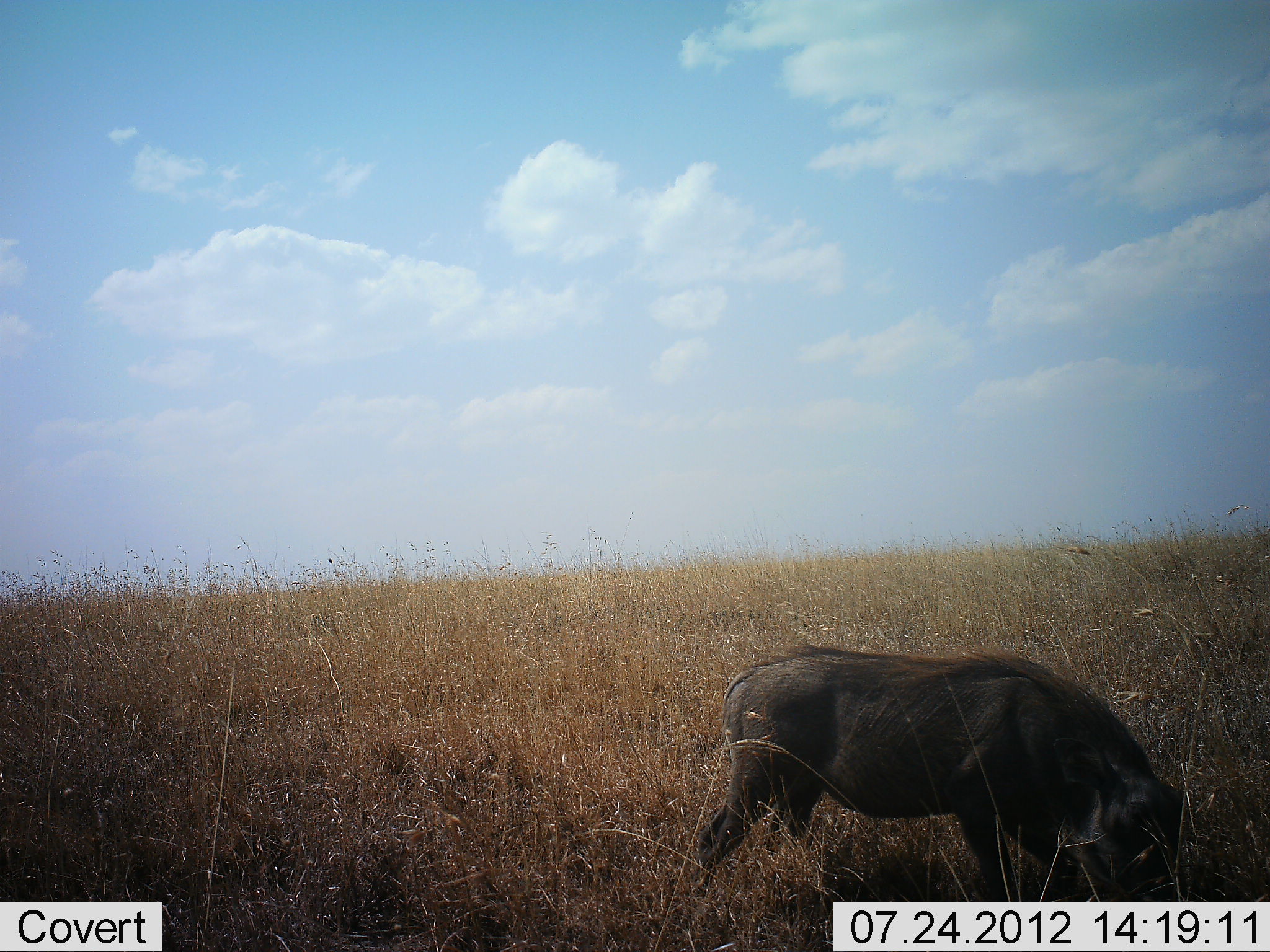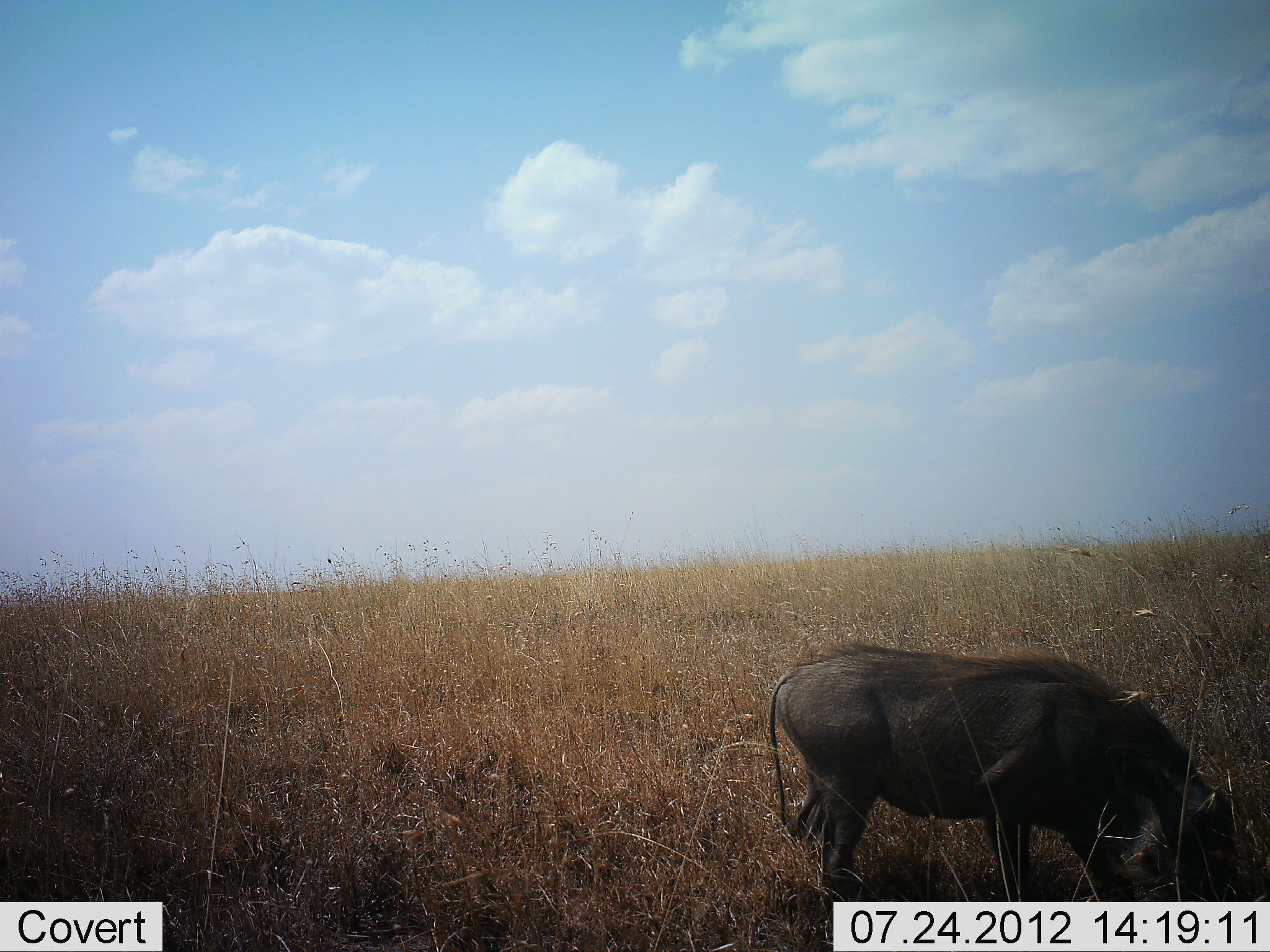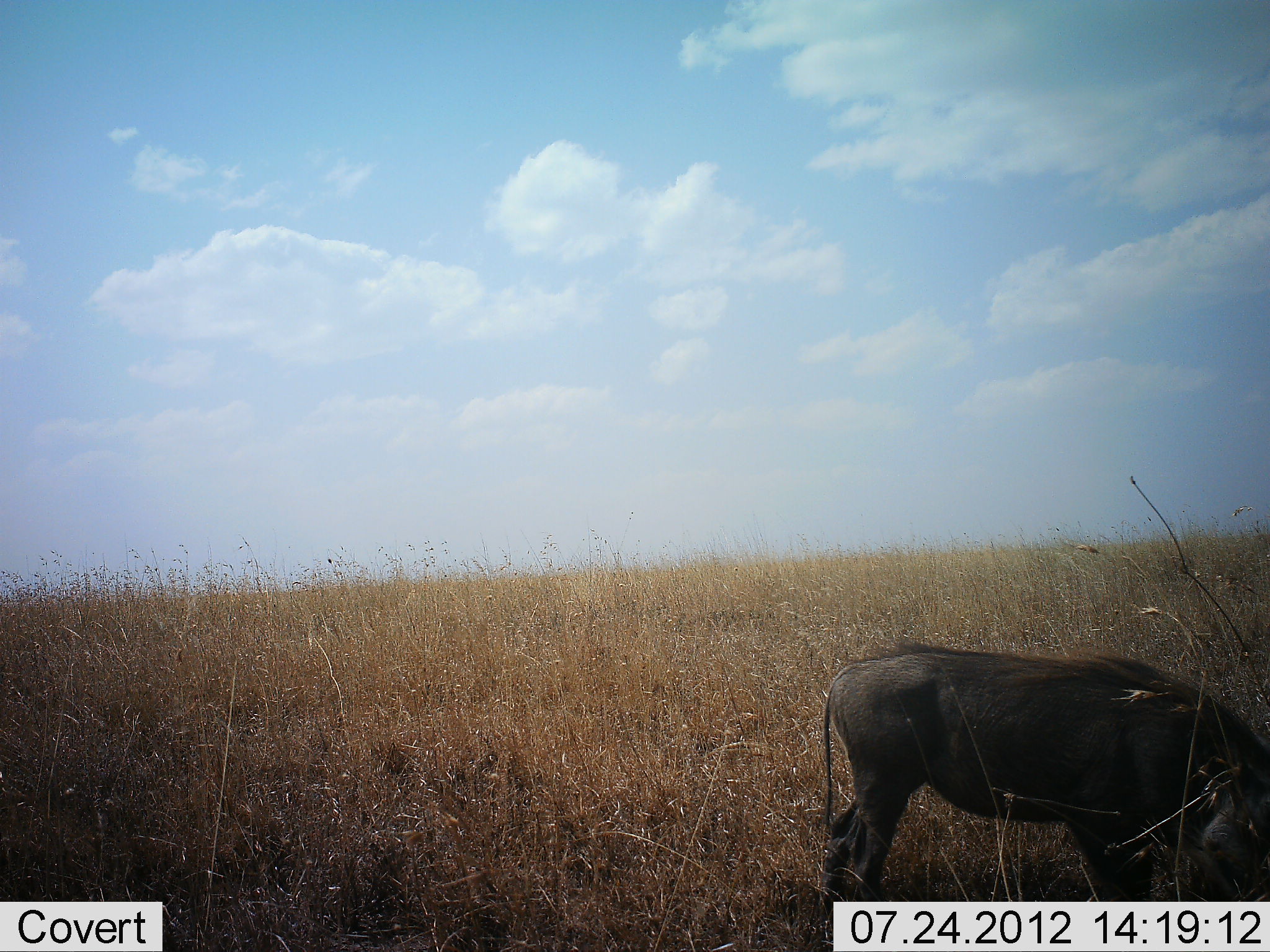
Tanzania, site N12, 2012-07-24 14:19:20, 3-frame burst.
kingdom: Animalia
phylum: Chordata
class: Mammalia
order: Artiodactyla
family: Suidae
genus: Phacochoerus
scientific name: Phacochoerus africanus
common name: warthog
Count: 1.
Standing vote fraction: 0%.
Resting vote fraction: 0%.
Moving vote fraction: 20%.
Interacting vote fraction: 0%.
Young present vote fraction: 0%.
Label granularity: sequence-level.